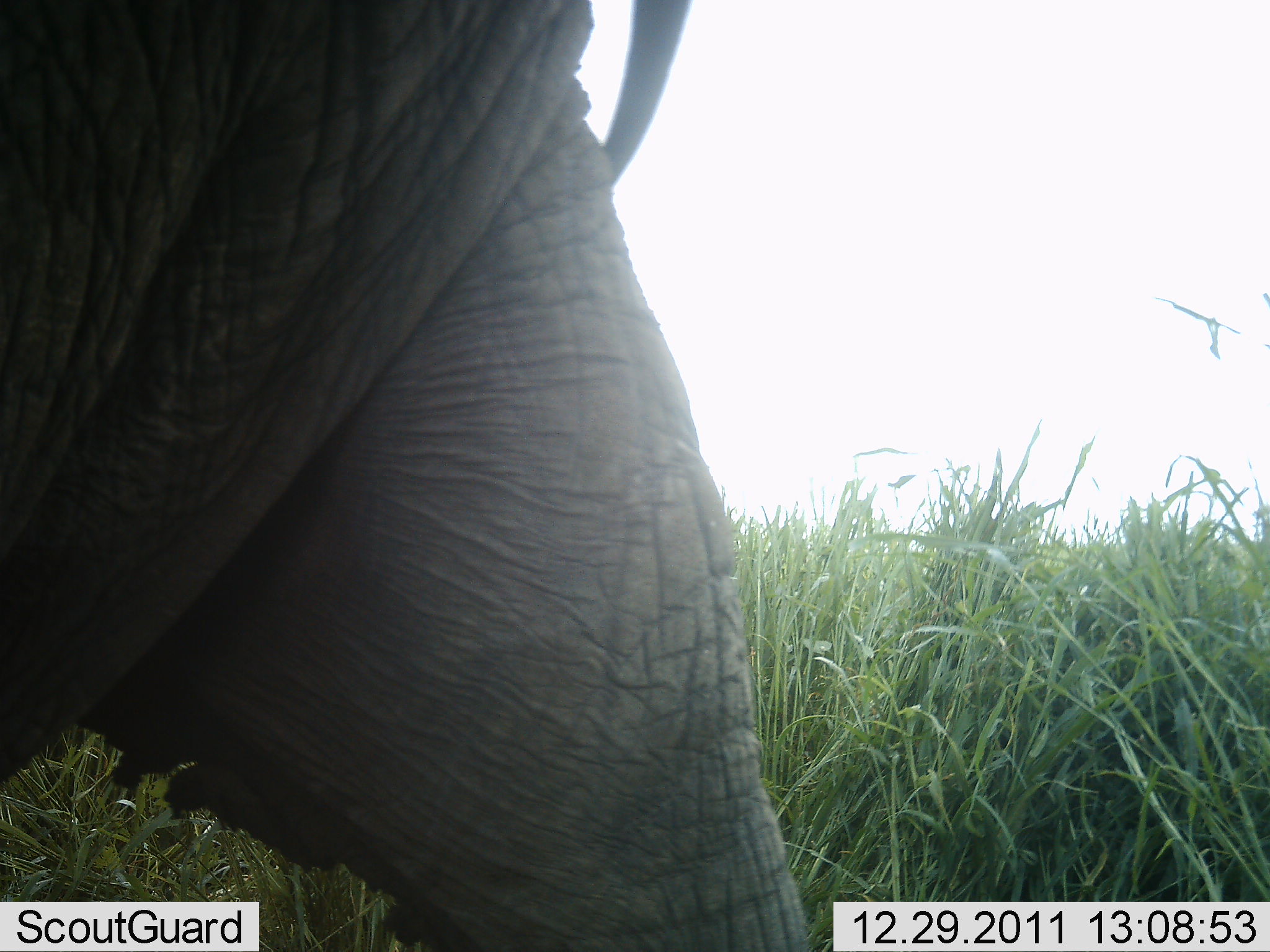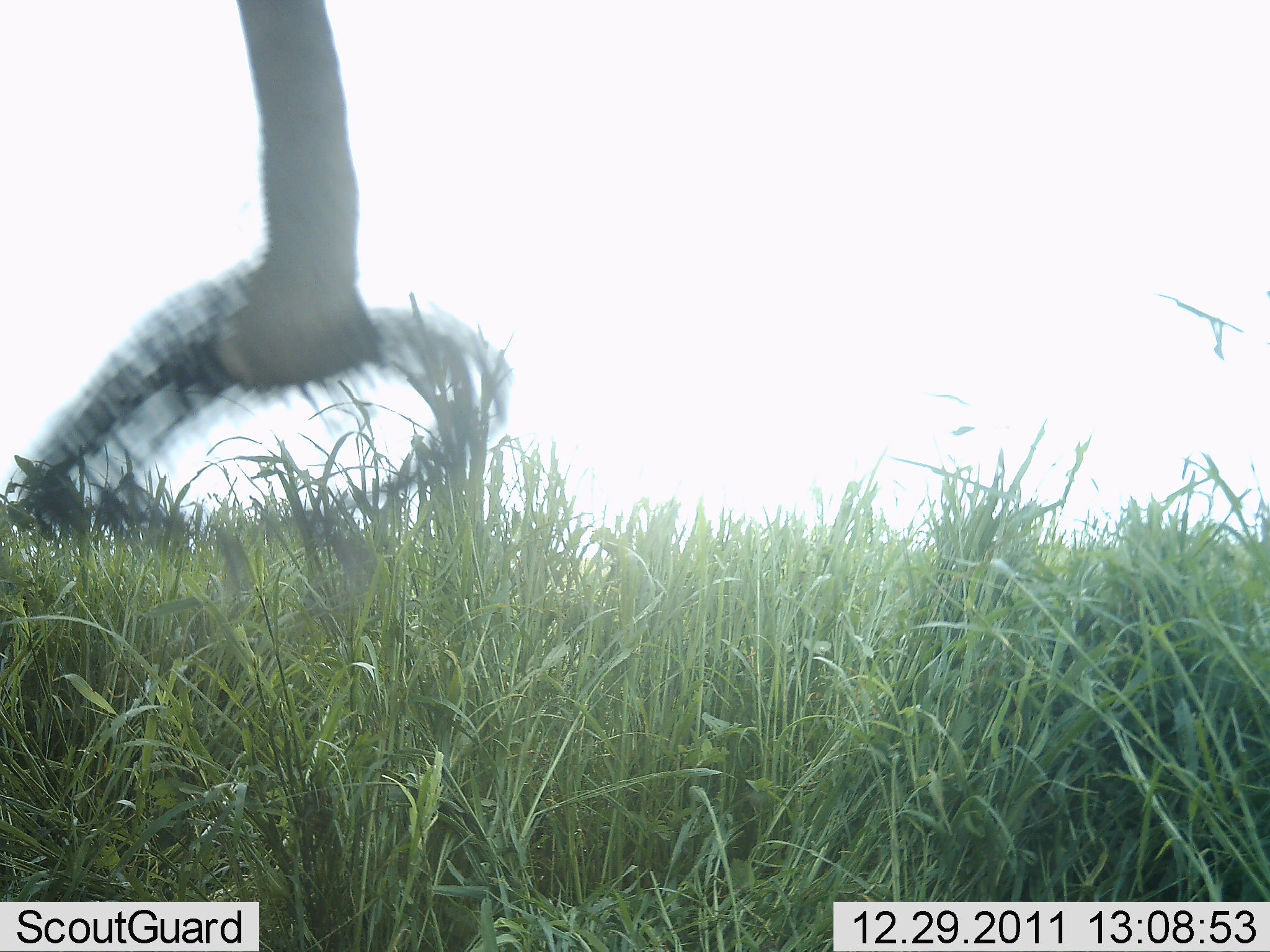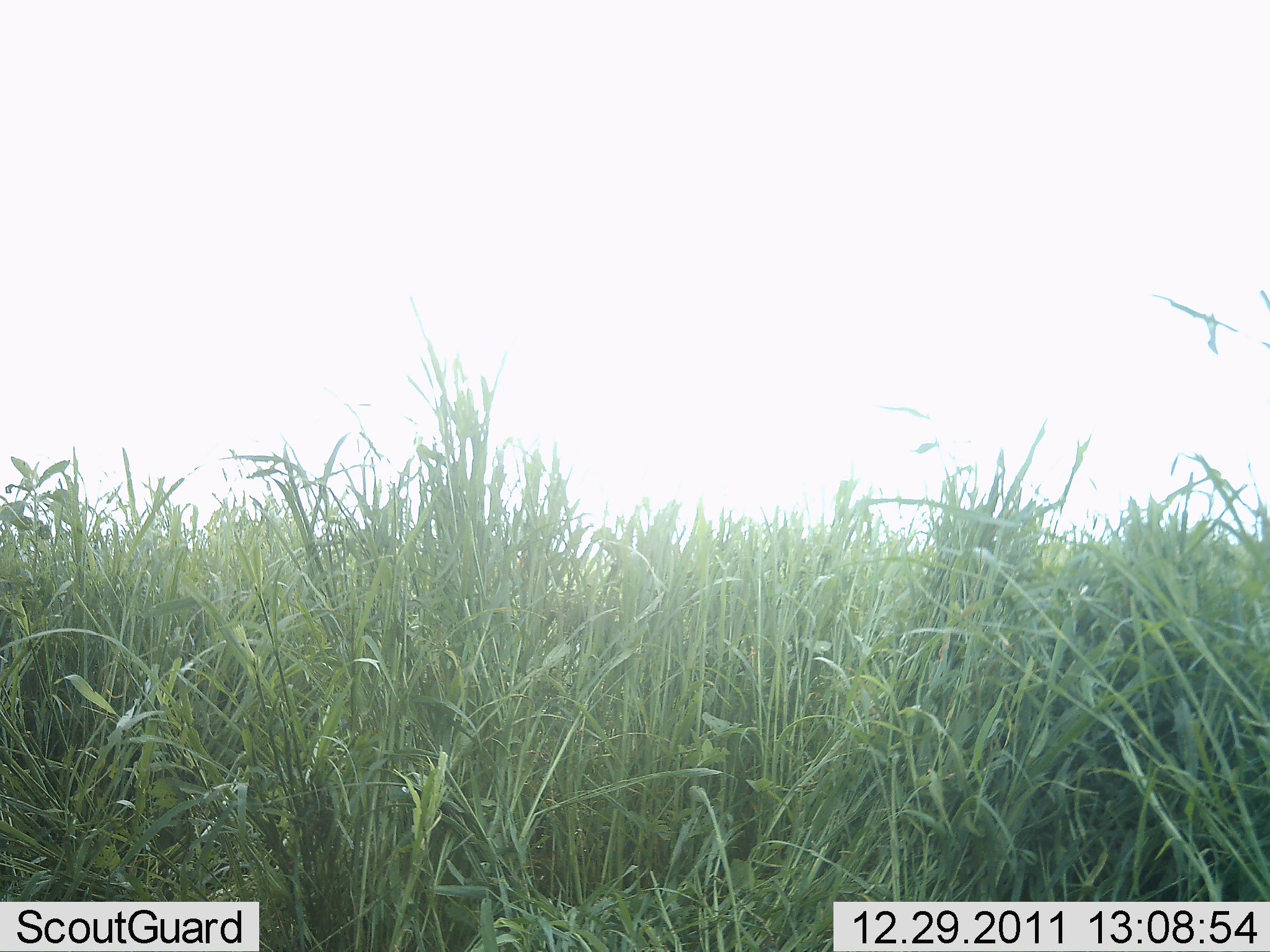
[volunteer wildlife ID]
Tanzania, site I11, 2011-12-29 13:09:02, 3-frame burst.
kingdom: Animalia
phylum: Chordata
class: Mammalia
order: Proboscidea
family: Elephantidae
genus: Loxodonta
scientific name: Loxodonta africana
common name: african bush elephant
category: elephant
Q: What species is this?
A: Elephant (african bush elephant) (Loxodonta africana).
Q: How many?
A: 1.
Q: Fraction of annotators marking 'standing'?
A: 10%.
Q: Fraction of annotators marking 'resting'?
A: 0%.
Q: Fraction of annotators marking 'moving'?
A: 70%.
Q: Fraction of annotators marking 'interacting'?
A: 0%.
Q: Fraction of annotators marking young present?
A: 0%.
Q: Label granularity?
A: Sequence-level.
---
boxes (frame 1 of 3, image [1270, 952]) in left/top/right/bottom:
animal: 1/1/811/952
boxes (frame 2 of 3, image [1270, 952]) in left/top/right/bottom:
animal: 0/0/508/395